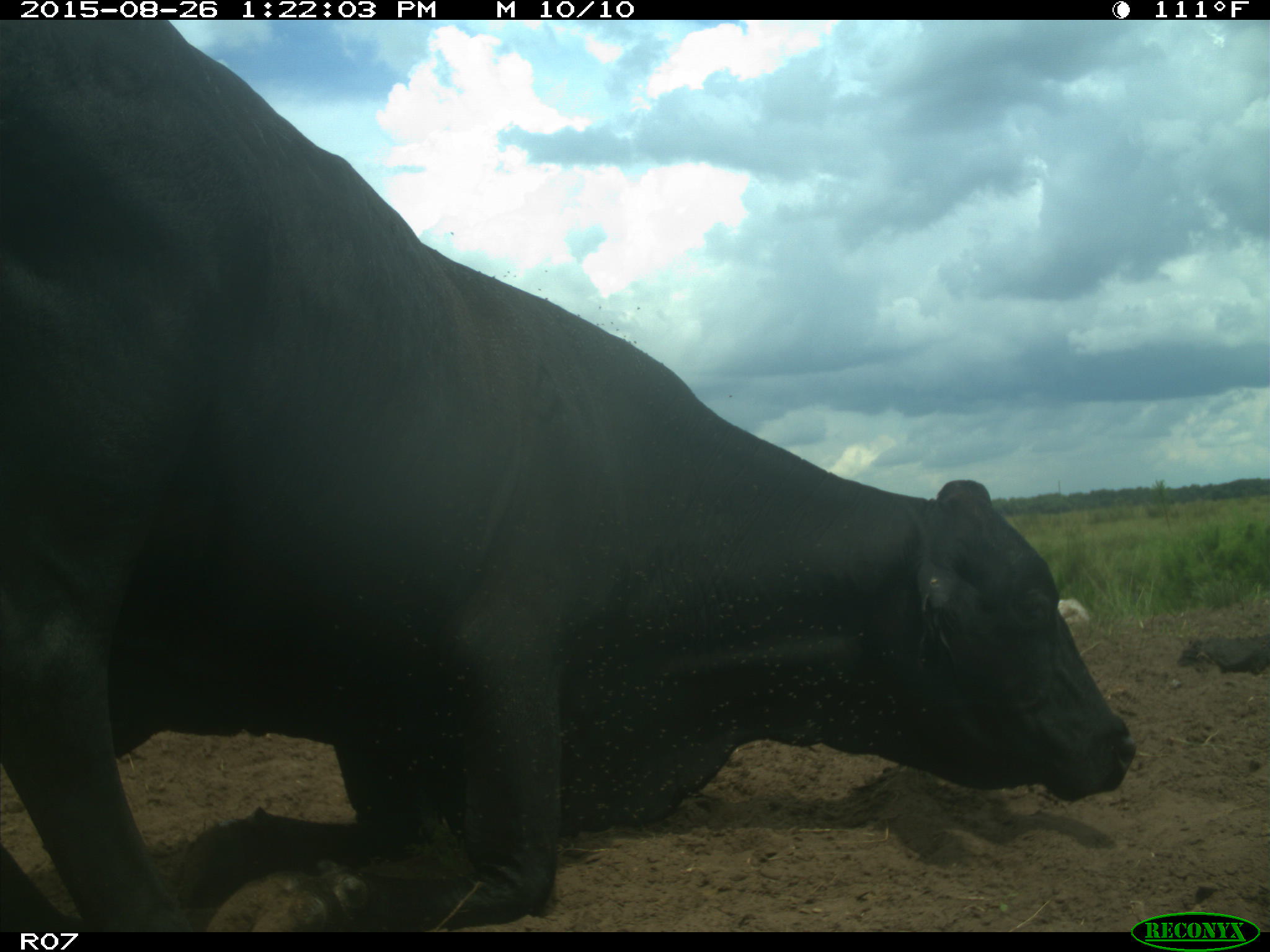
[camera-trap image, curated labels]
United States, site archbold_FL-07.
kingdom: Animalia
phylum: Chordata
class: Mammalia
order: Artiodactyla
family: Bovidae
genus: Bos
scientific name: Bos taurus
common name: domestic cow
Bos taurus (domestic cow).